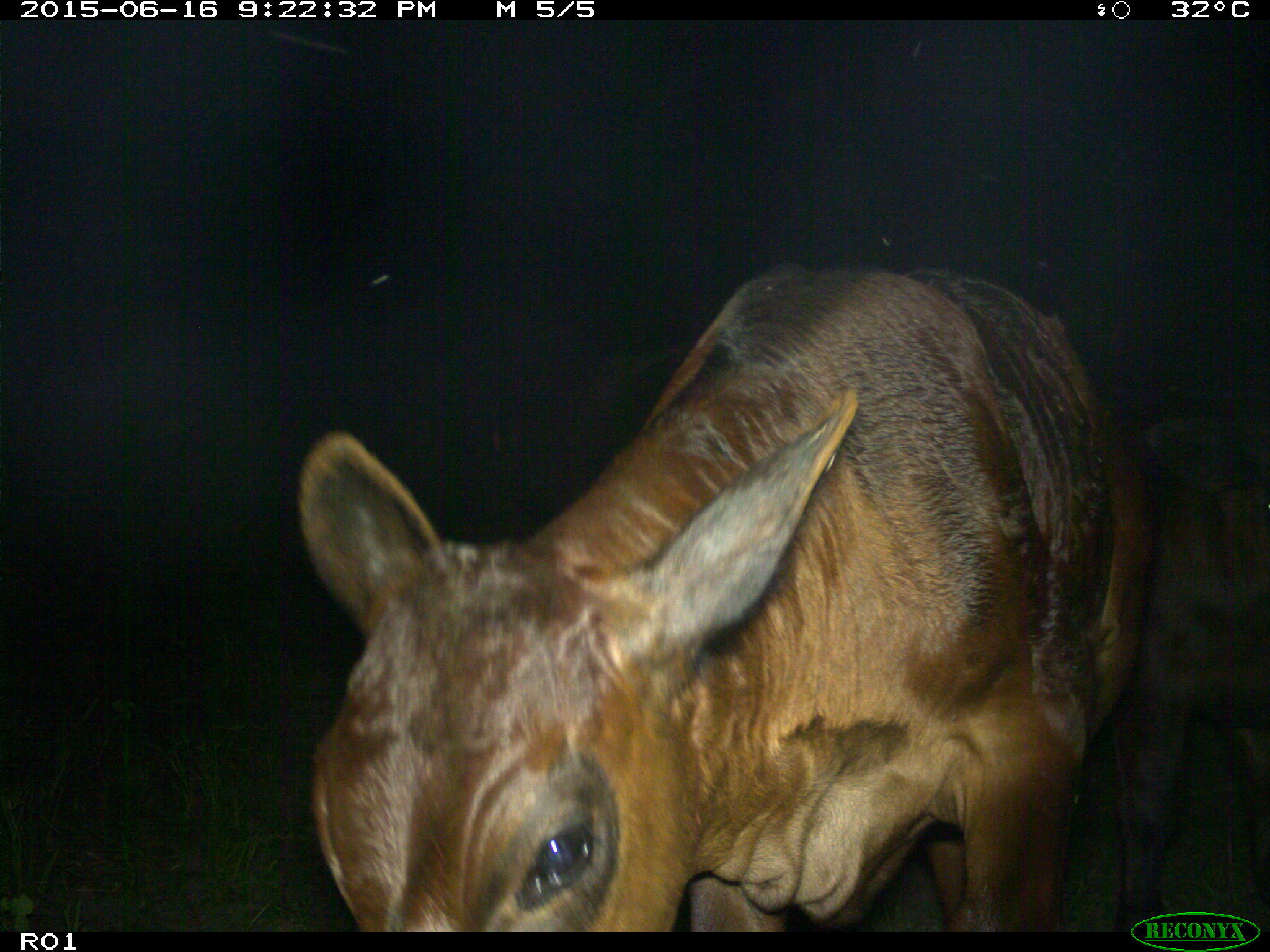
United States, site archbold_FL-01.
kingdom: Animalia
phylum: Chordata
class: Mammalia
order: Artiodactyla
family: Bovidae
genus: Bos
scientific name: Bos taurus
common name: domestic cow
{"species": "Bos taurus (domestic cow)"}